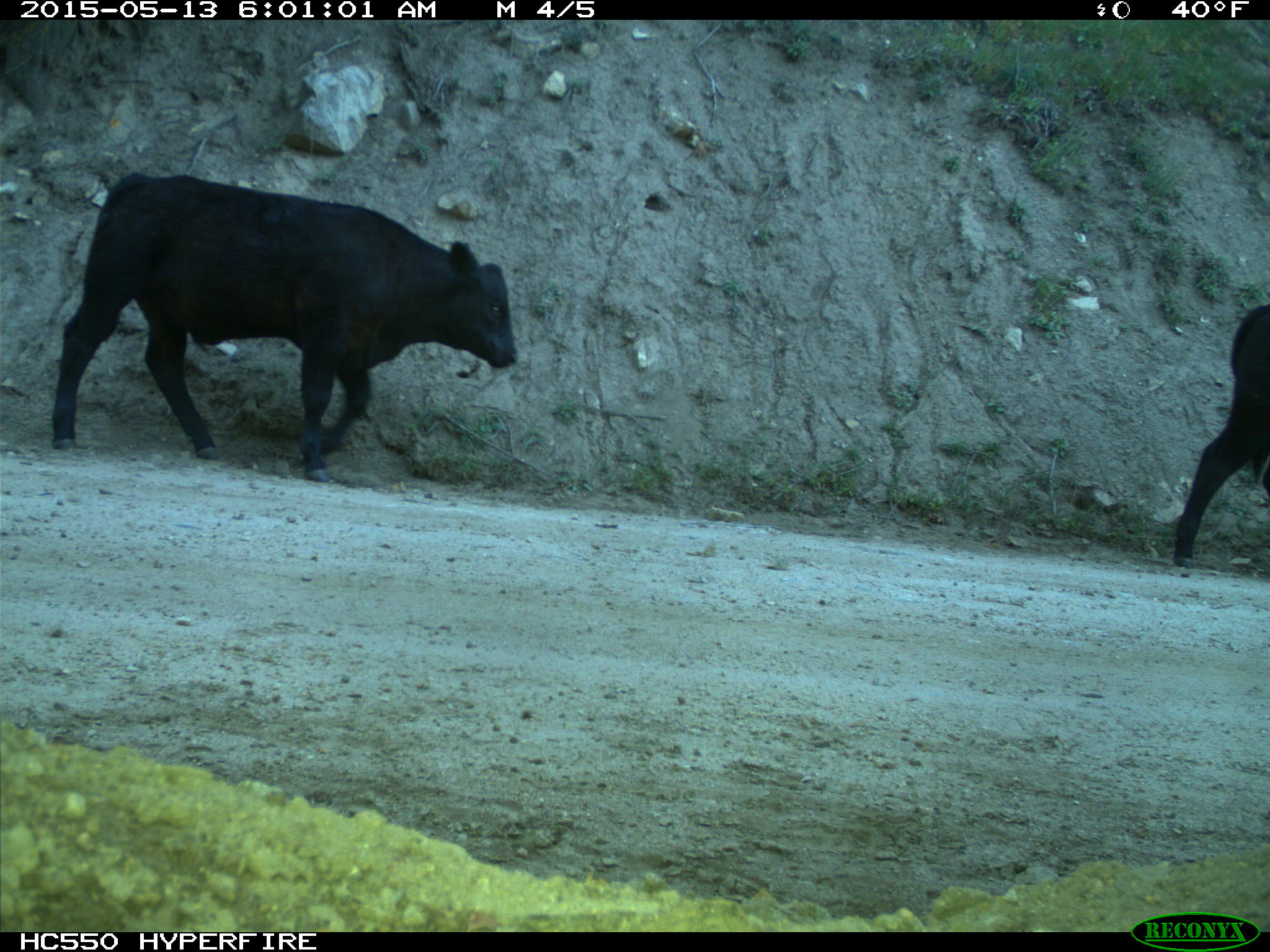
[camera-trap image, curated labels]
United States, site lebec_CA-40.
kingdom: Animalia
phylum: Chordata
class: Mammalia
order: Artiodactyla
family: Bovidae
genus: Bos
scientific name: Bos taurus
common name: domestic cow